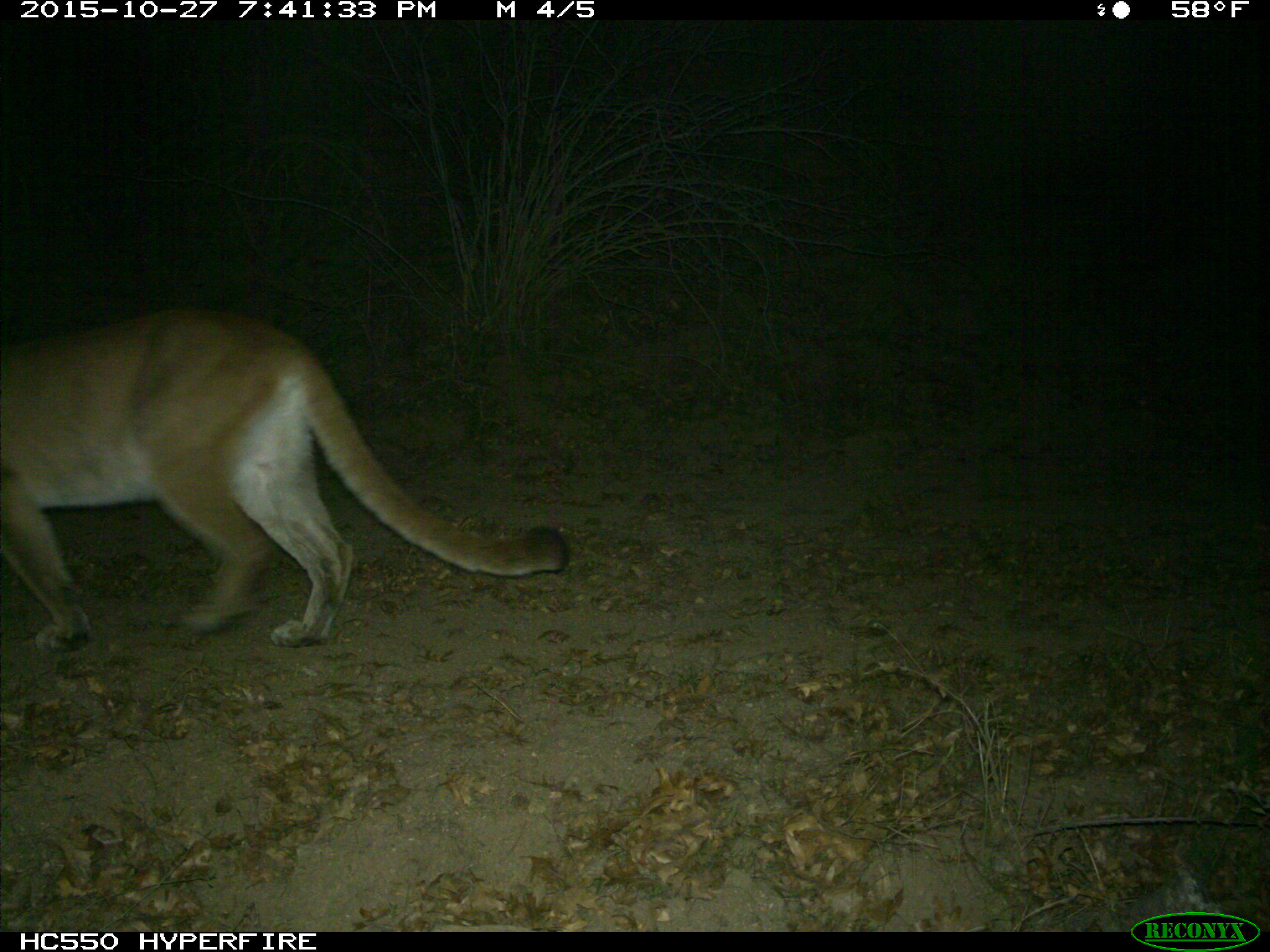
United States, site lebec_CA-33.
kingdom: Animalia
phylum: Chordata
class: Mammalia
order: Carnivora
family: Felidae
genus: Puma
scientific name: Puma concolor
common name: mountain lion